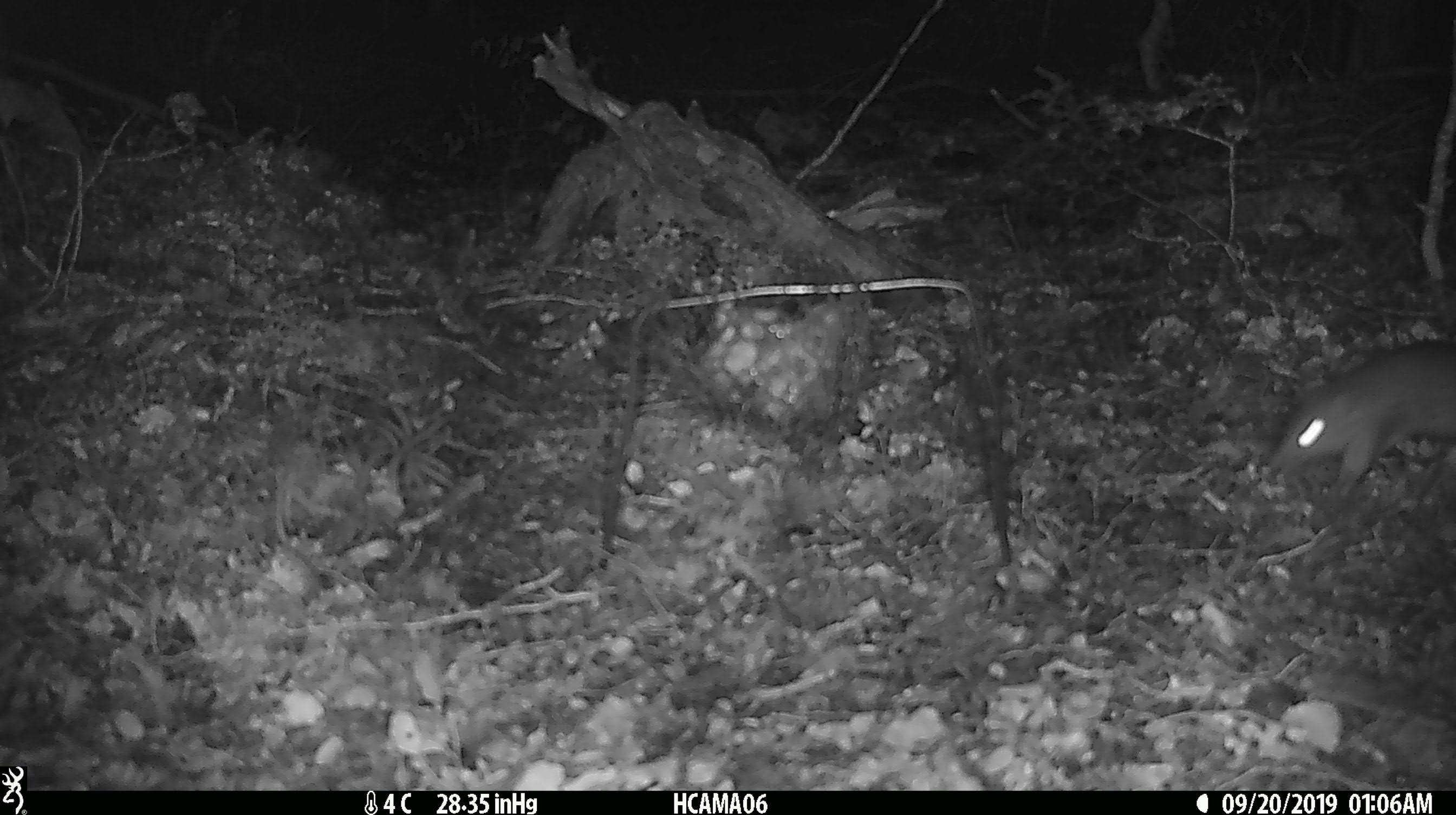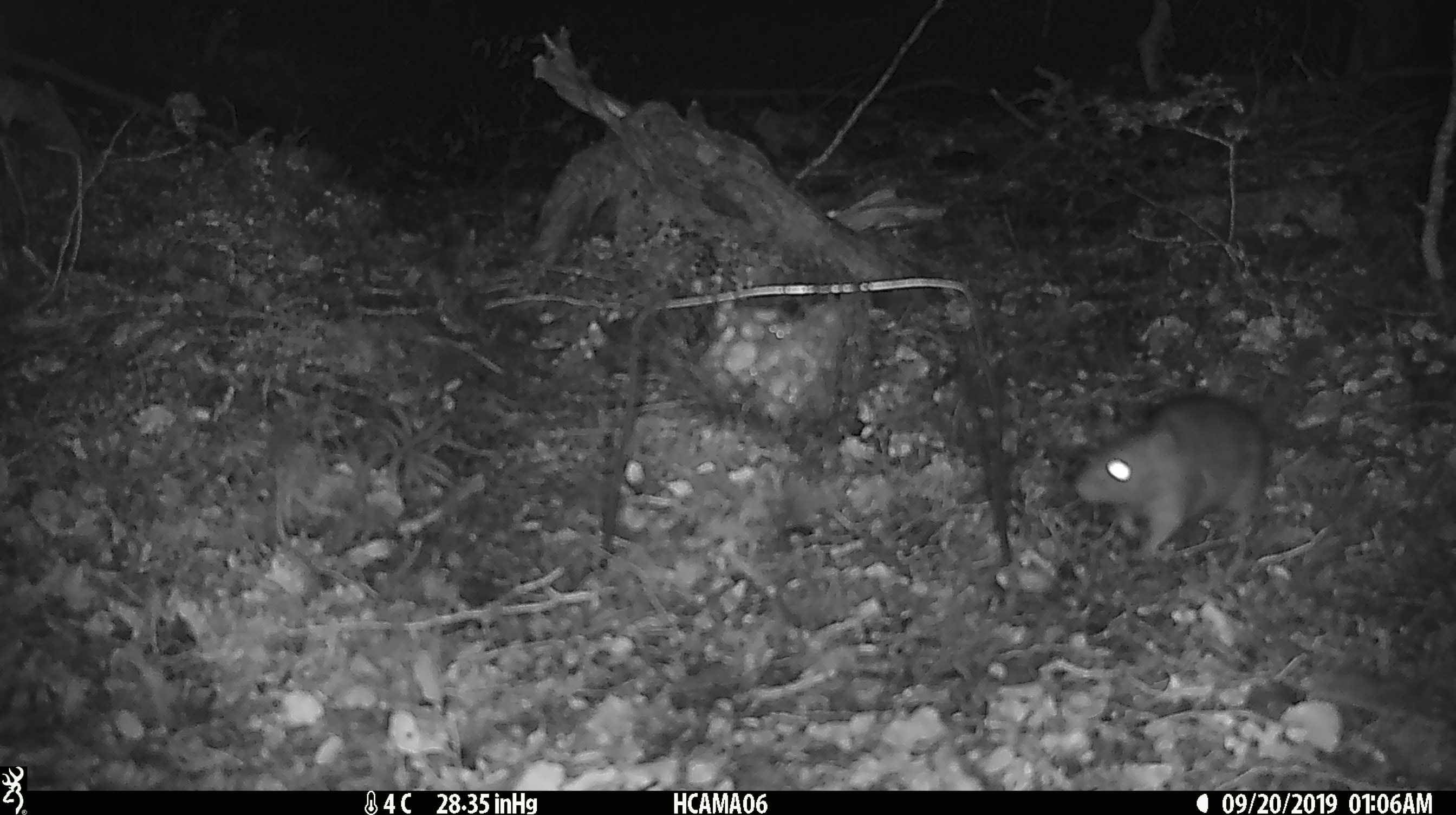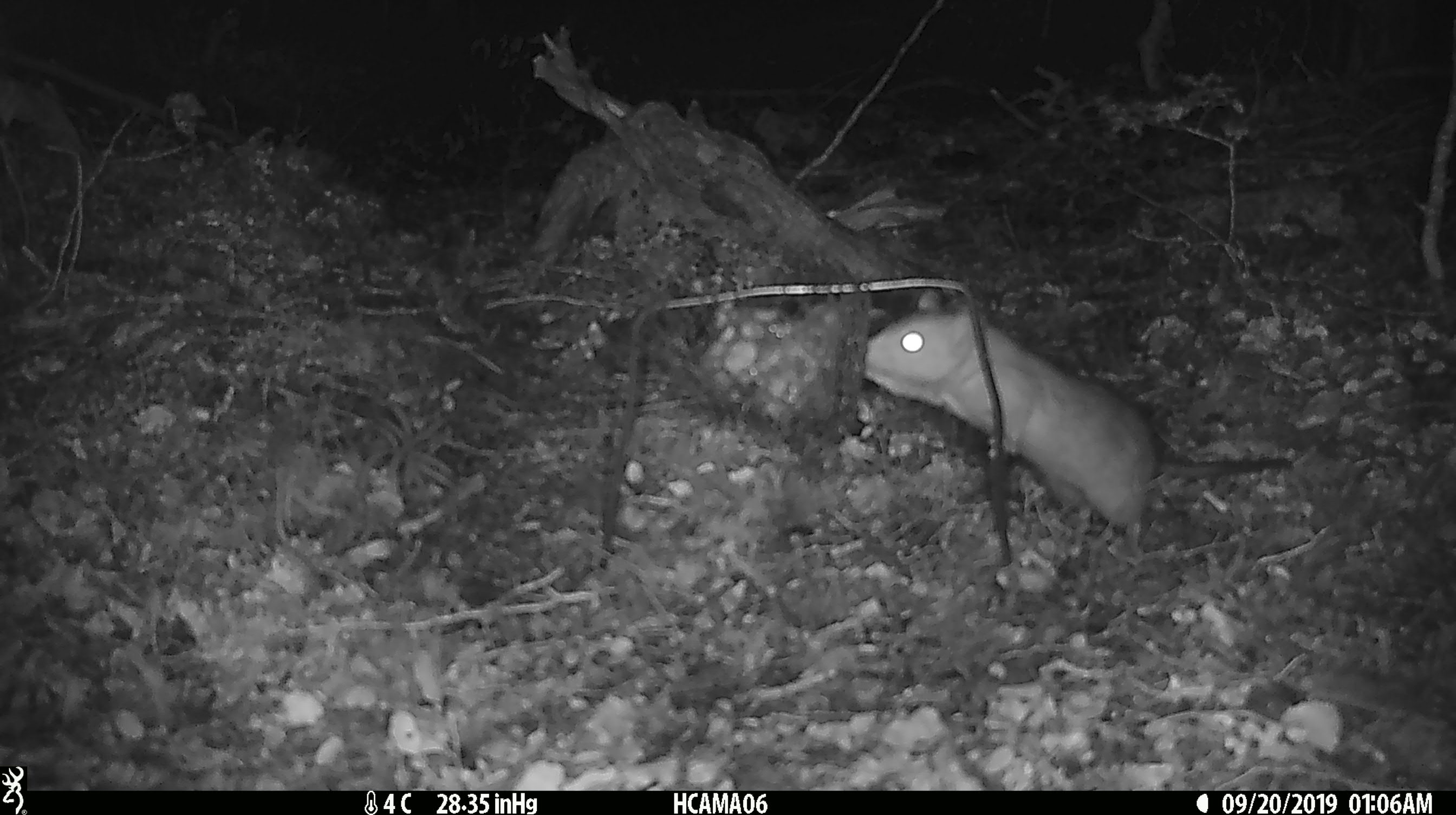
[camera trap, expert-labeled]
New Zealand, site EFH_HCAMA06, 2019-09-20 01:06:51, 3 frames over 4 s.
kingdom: Animalia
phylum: Chordata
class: Mammalia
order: Rodentia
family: Muridae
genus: Rattus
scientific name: Rattus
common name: rat